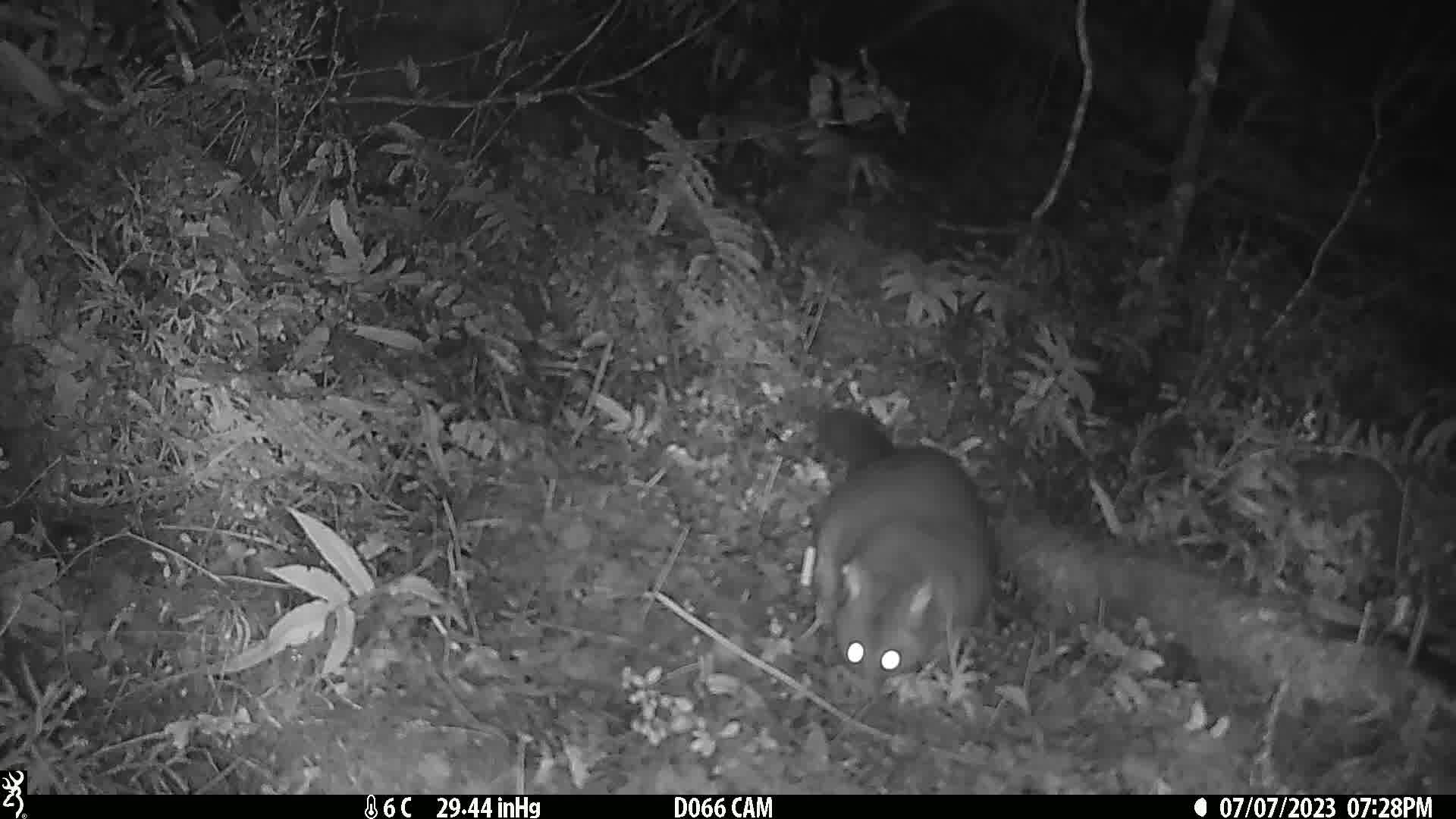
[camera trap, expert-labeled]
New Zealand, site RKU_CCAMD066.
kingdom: Animalia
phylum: Chordata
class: Mammalia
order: Diprotodontia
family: Phalangeridae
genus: Trichosurus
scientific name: Trichosurus vulpecula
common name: common brushtail possum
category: possum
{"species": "possum (common brushtail possum) (Trichosurus vulpecula)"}